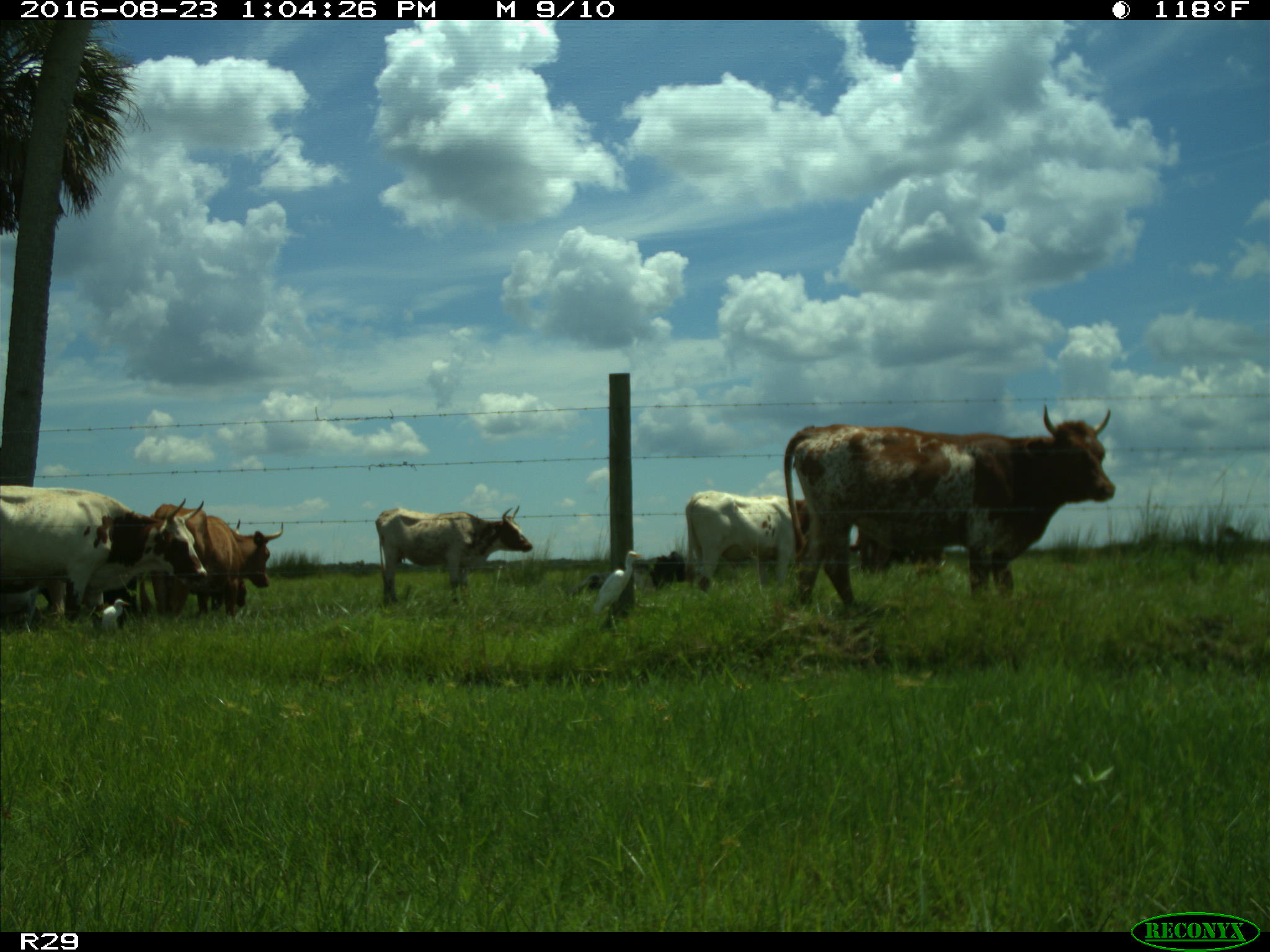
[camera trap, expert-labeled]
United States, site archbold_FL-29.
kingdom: Animalia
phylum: Chordata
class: Mammalia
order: Artiodactyla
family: Bovidae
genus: Bos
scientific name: Bos taurus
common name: domestic cow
Bos taurus (domestic cow).